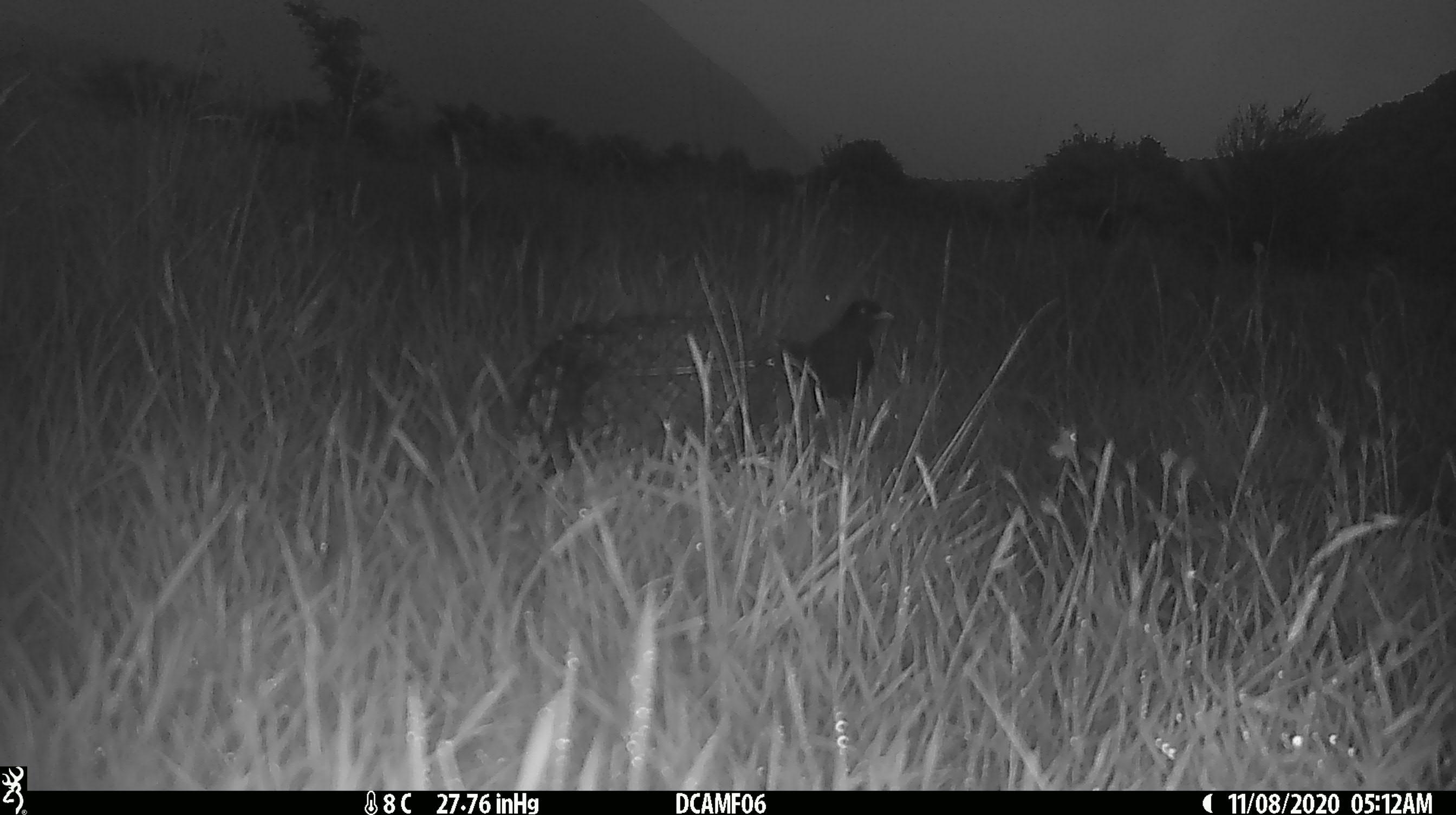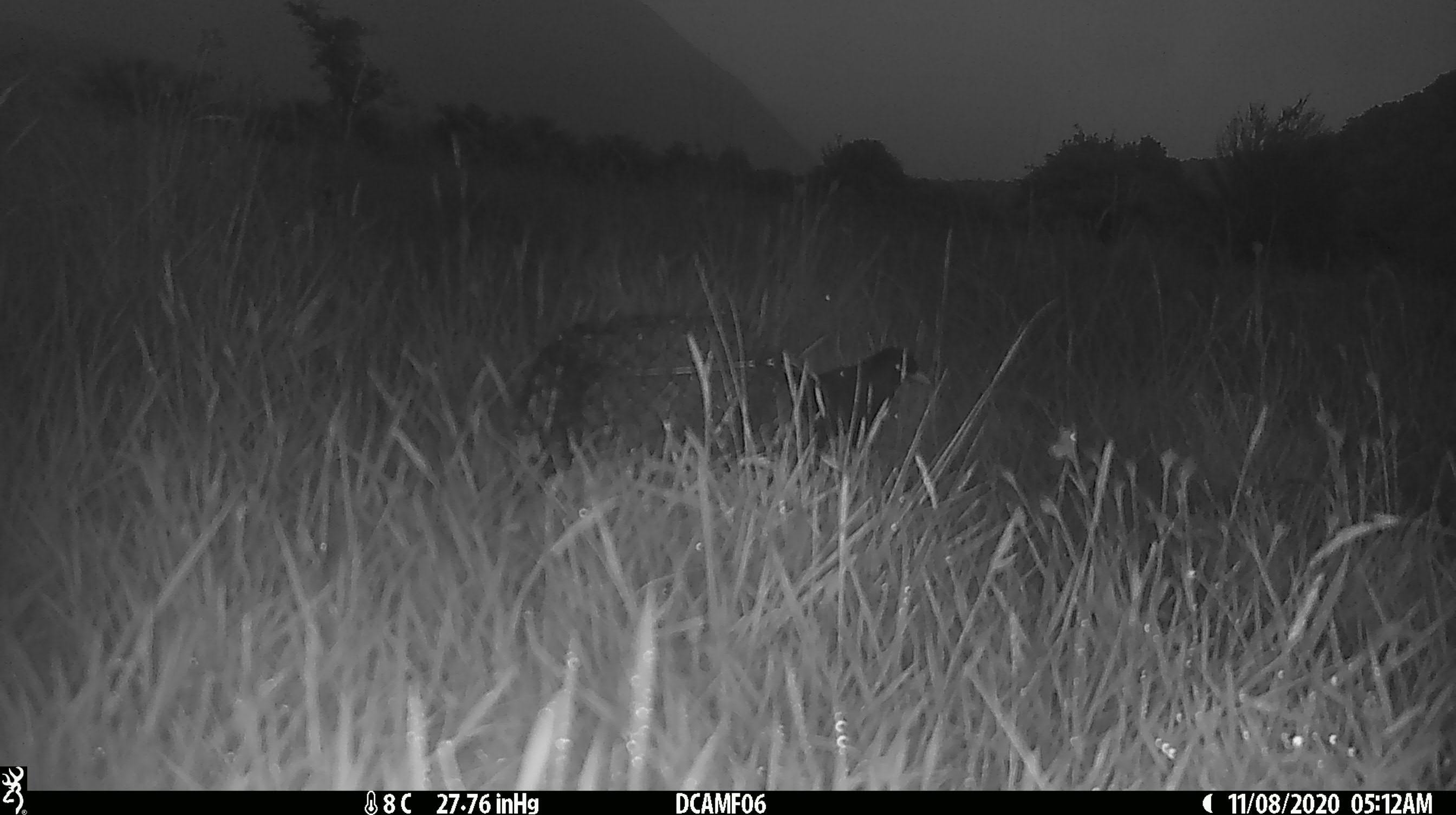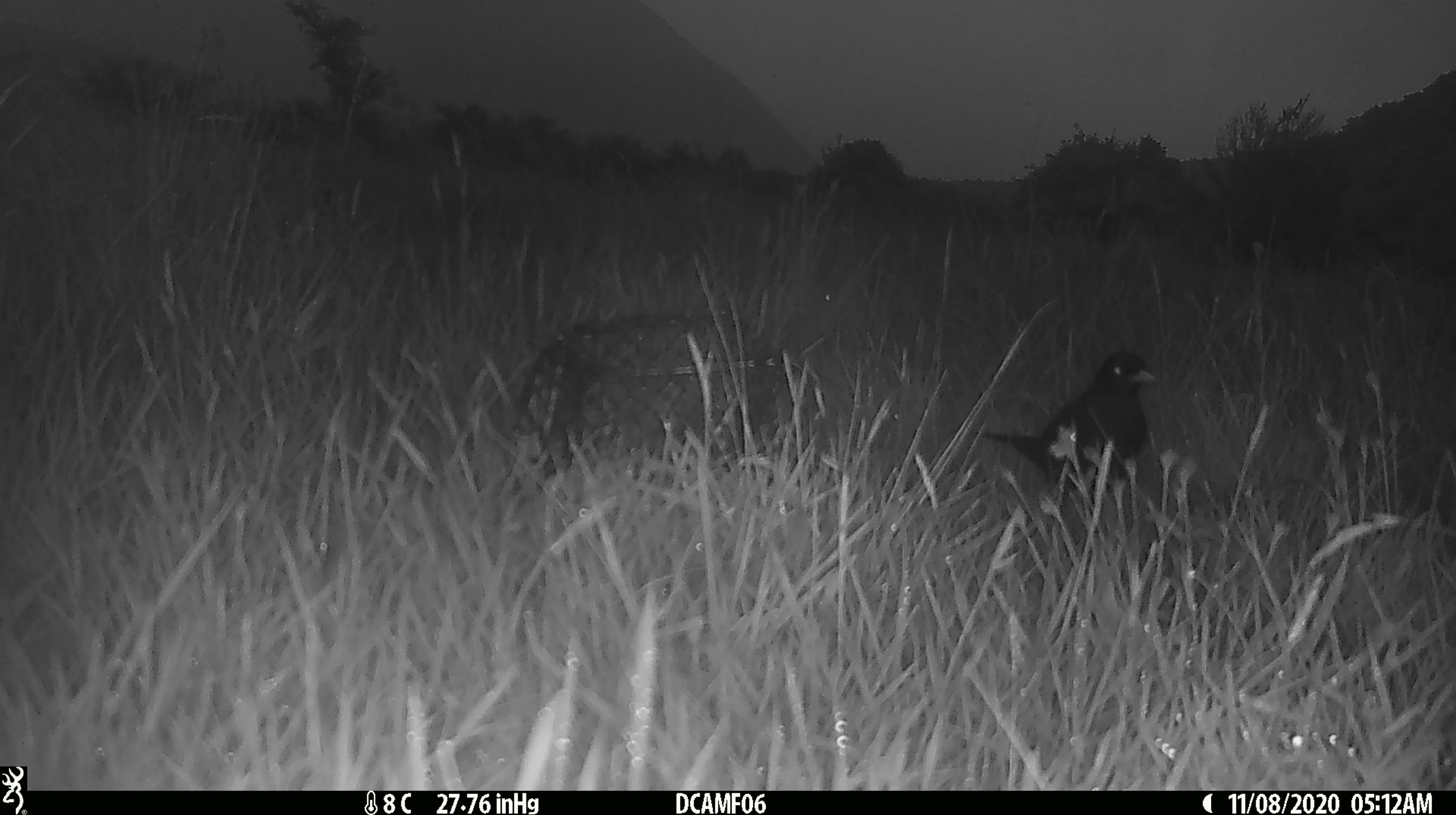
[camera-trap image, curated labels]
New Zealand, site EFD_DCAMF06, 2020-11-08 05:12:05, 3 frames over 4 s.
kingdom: Animalia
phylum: Chordata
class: Aves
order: Passeriformes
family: Turdidae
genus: Turdus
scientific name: Turdus merula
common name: eurasian blackbird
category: blackbird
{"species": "blackbird (eurasian blackbird) (Turdus merula)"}